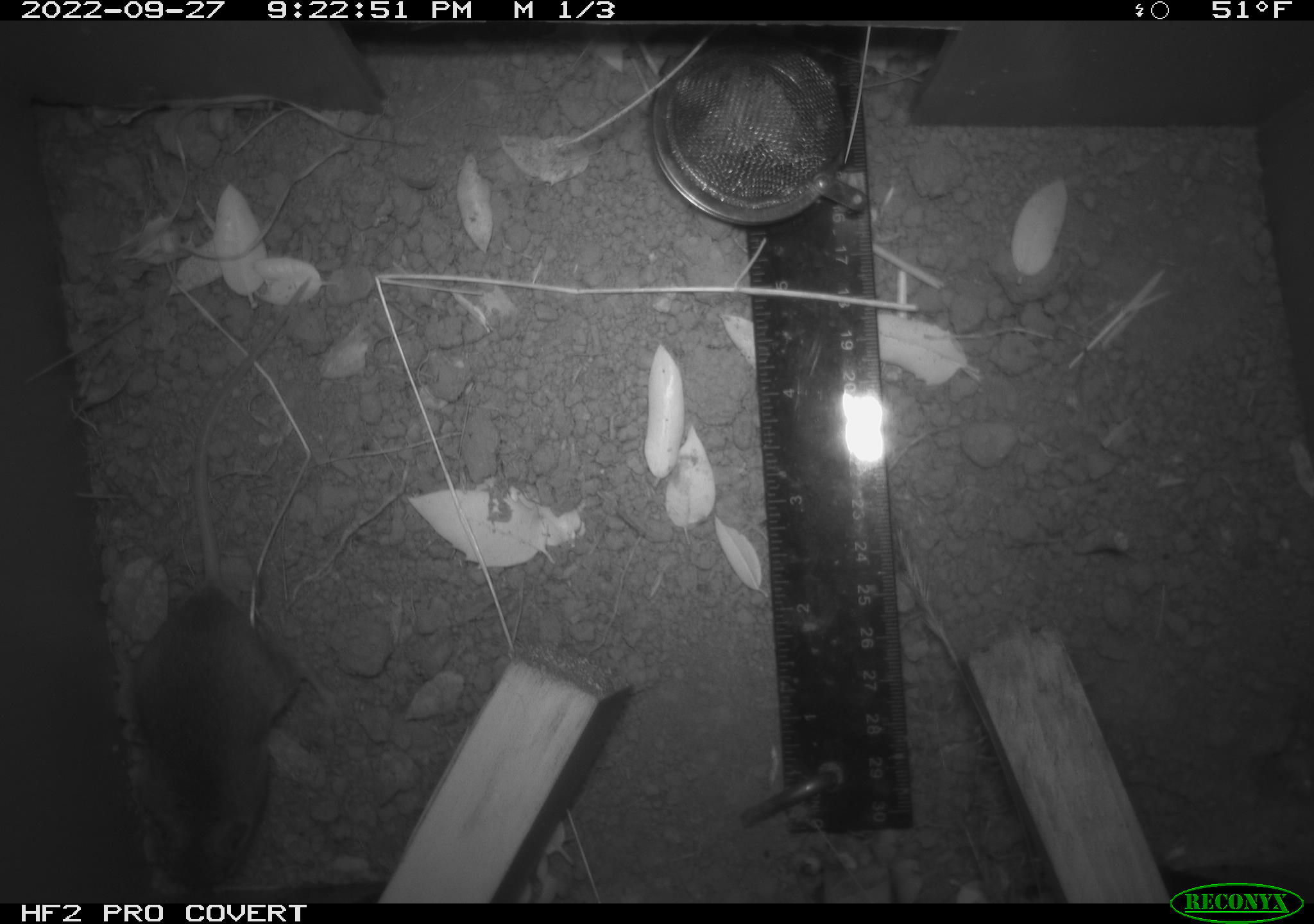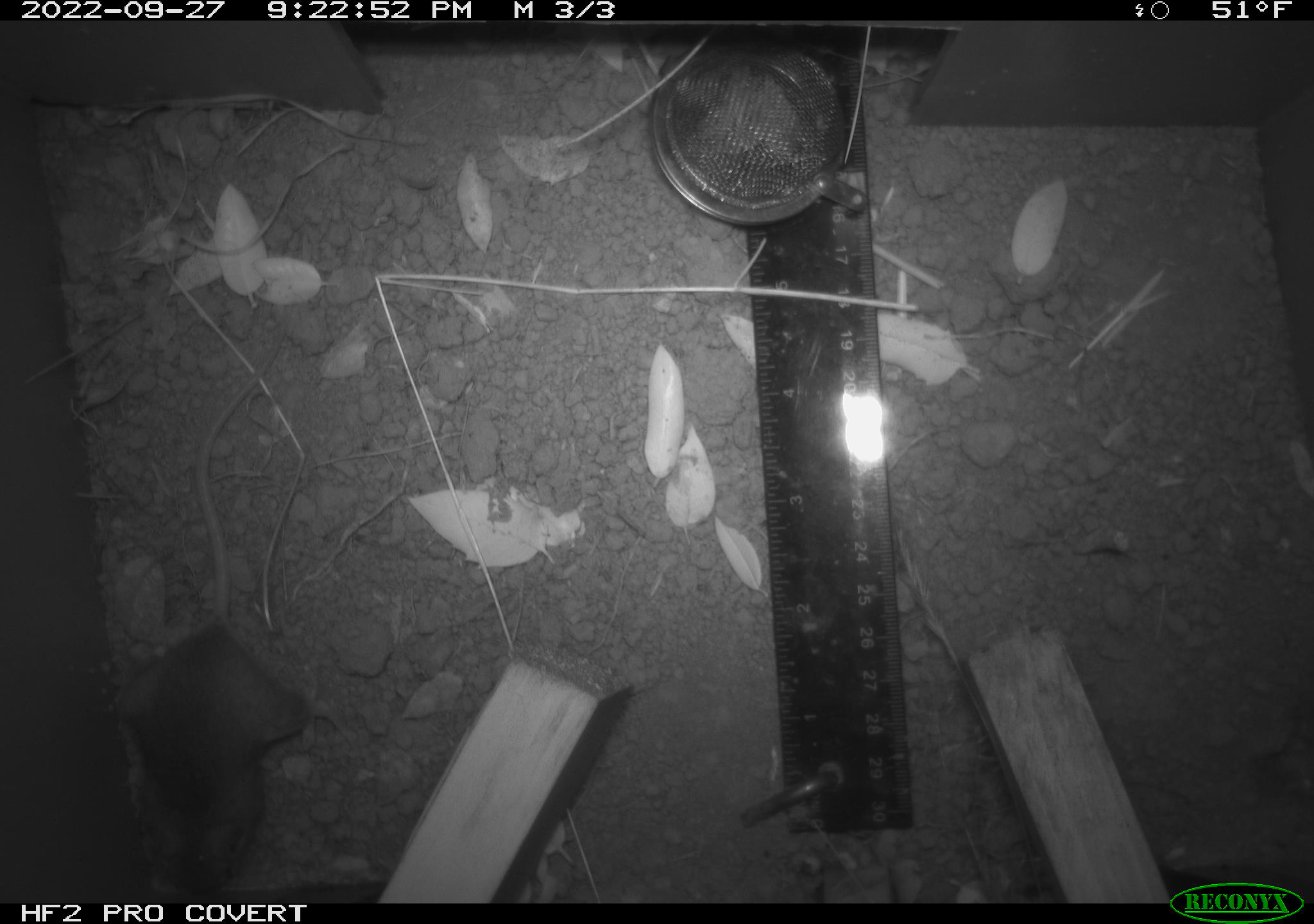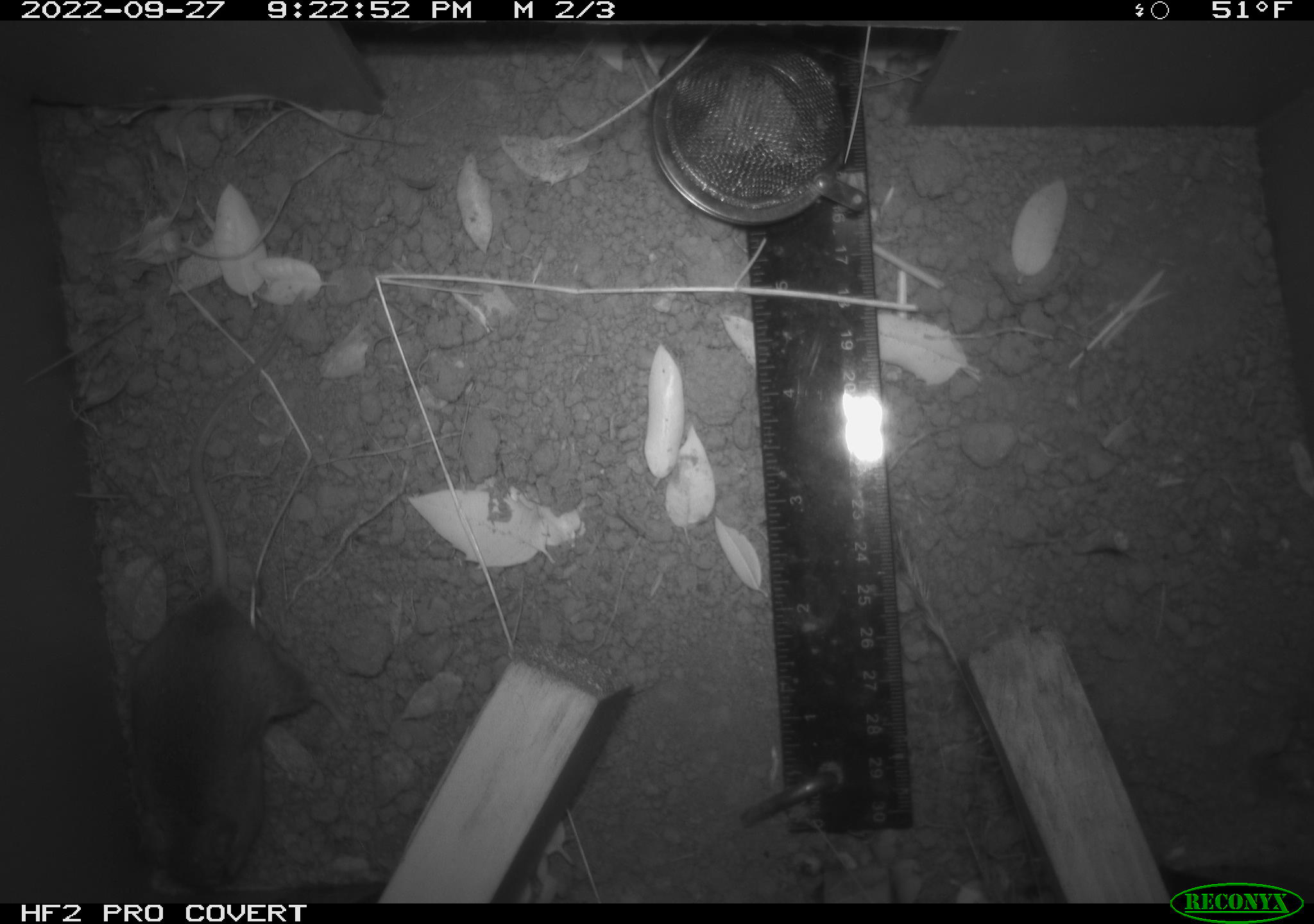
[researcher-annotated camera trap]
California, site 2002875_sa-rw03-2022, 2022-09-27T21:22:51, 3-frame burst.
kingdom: Animalia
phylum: Chordata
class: Mammalia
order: Rodentia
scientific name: Rodentia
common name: mouse species